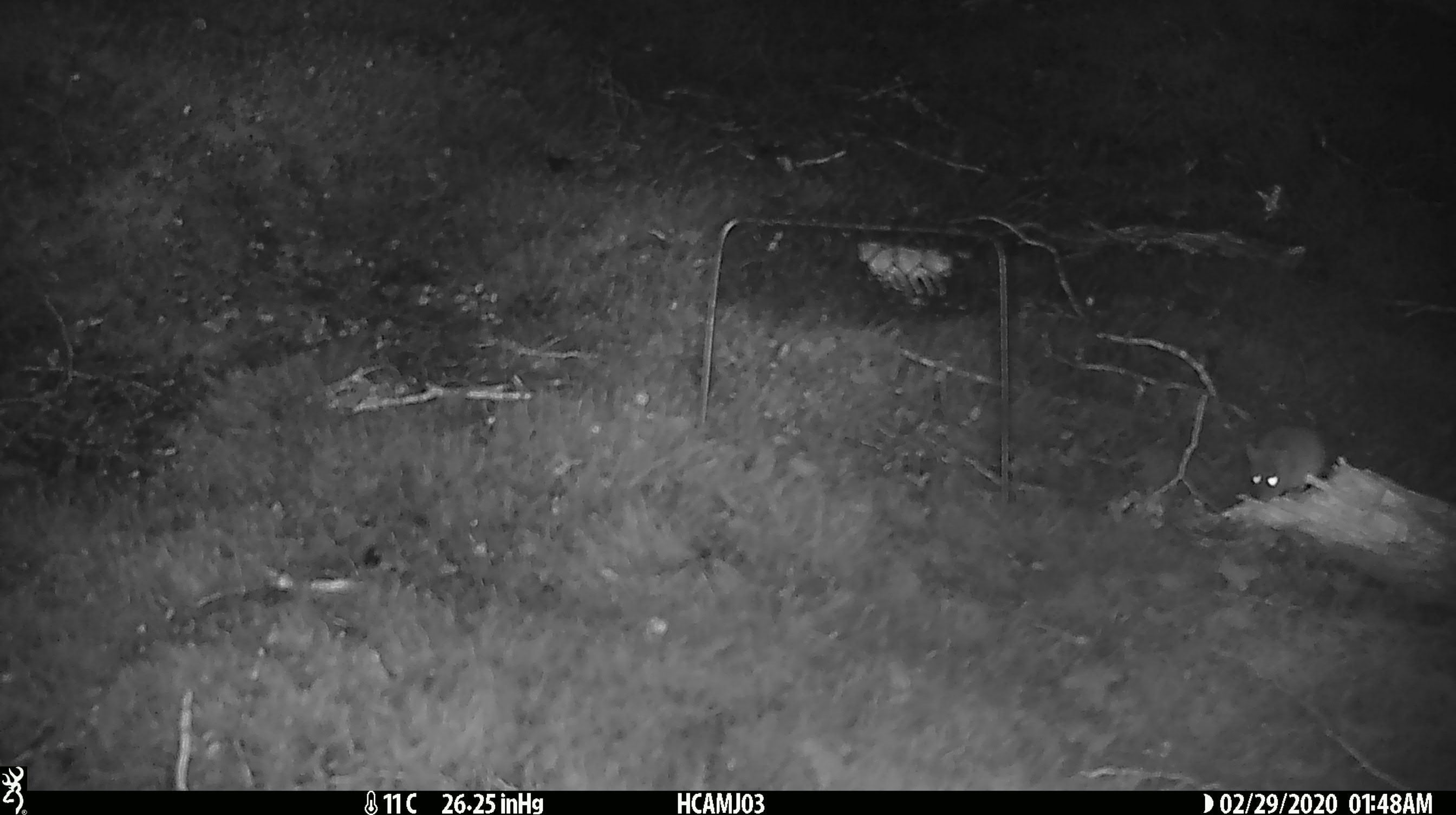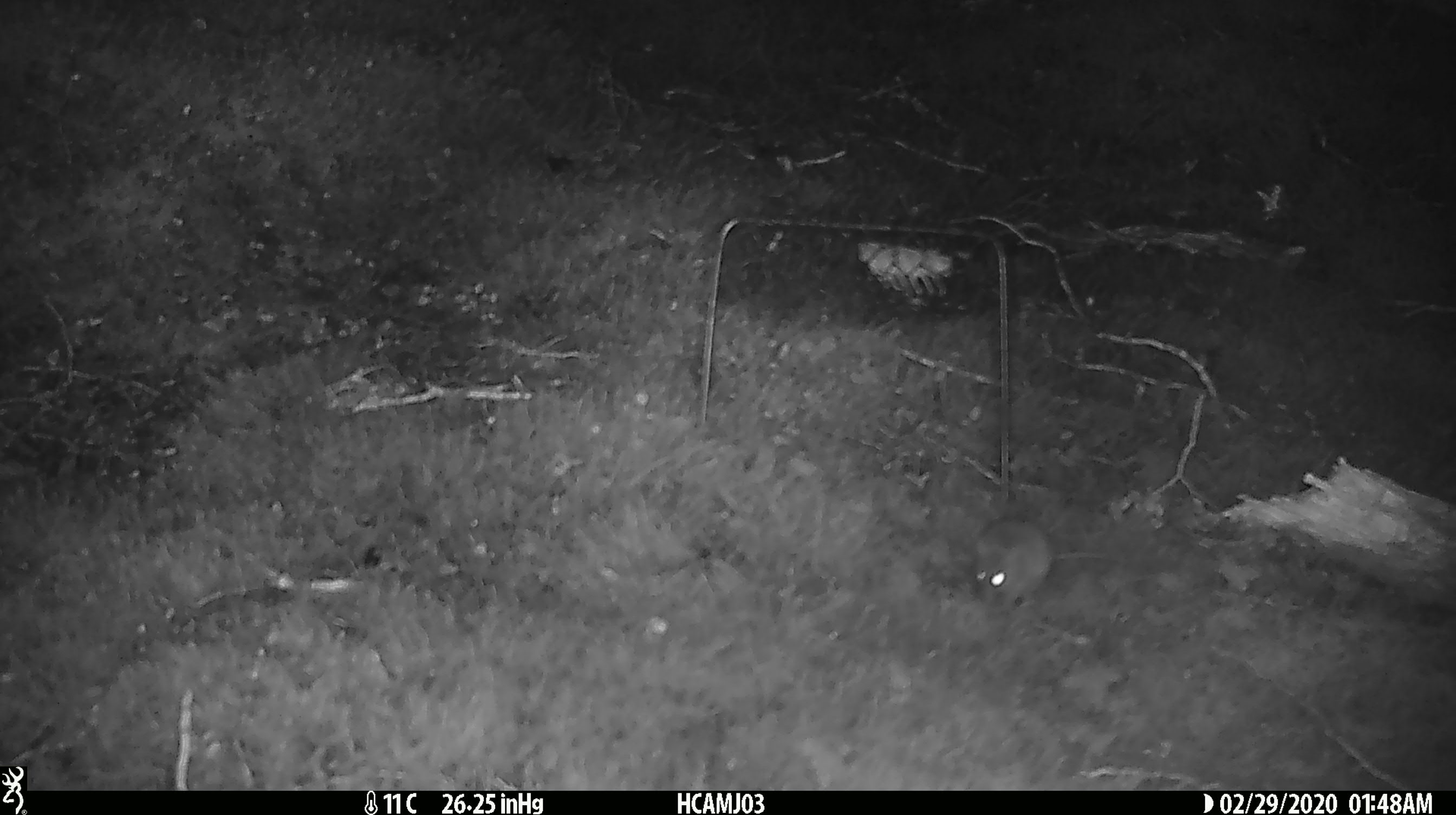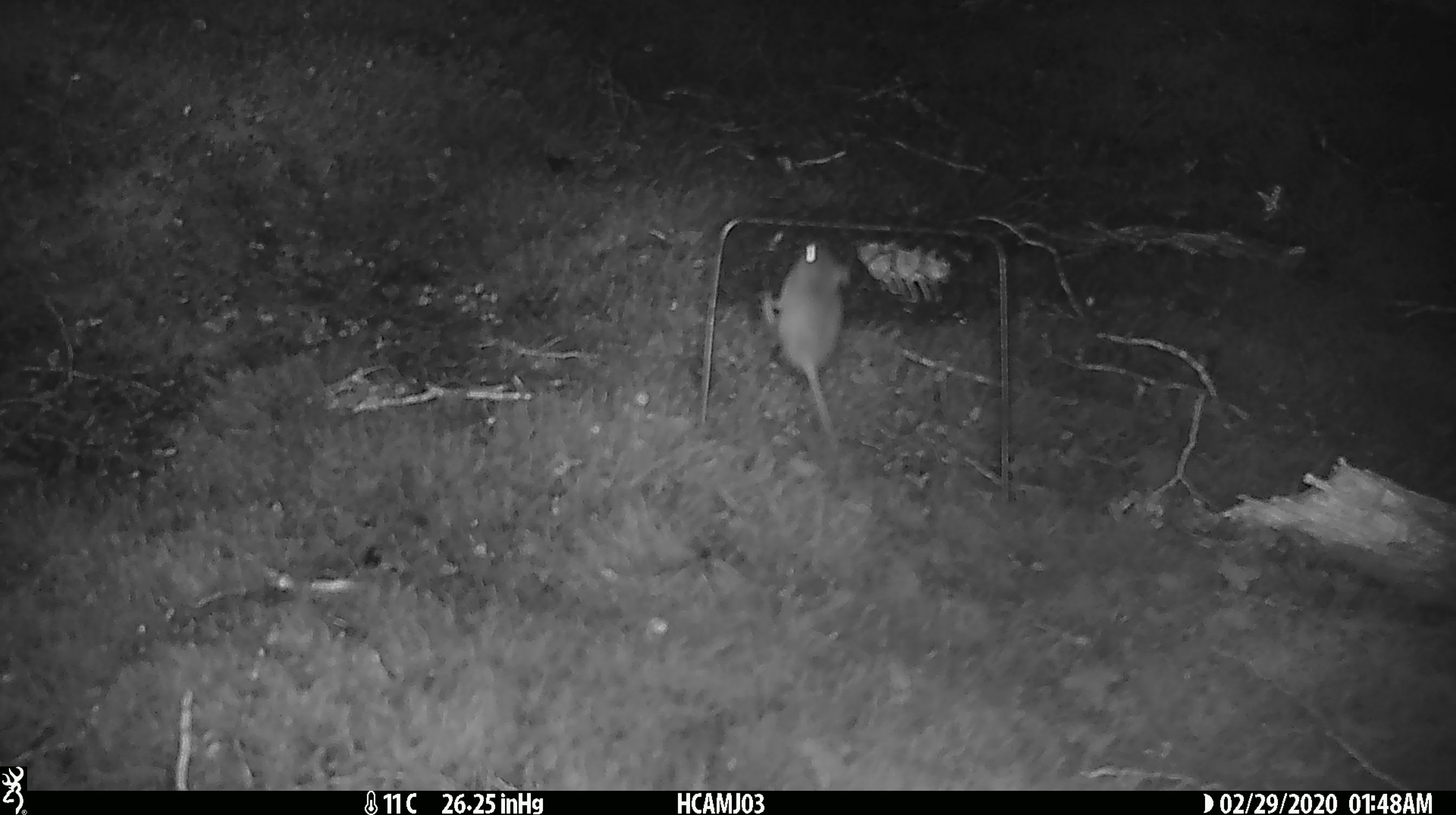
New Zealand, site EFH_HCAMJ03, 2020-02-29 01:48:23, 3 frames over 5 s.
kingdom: Animalia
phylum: Chordata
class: Mammalia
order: Rodentia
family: Muridae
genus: Mus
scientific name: Mus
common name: mouse